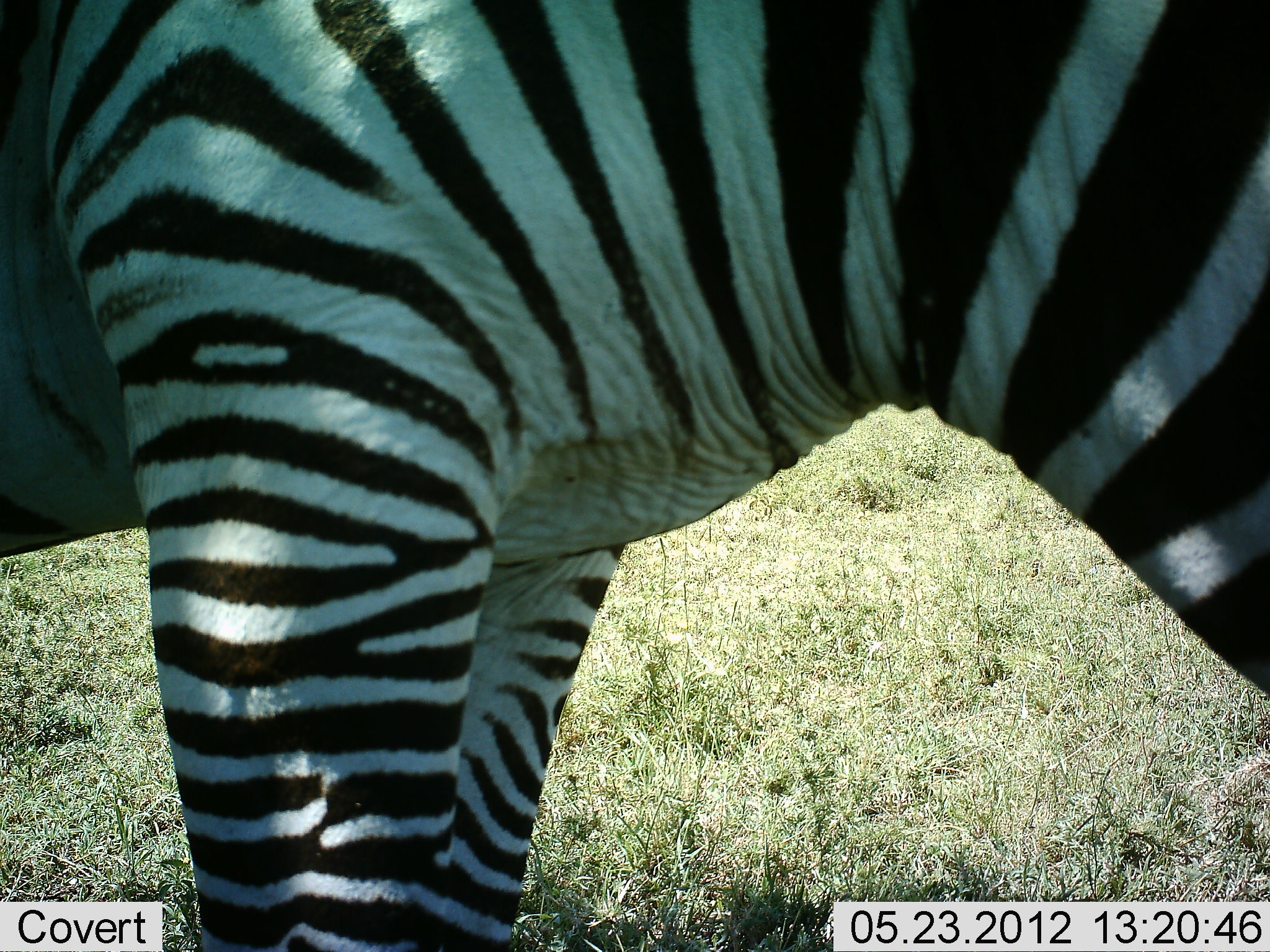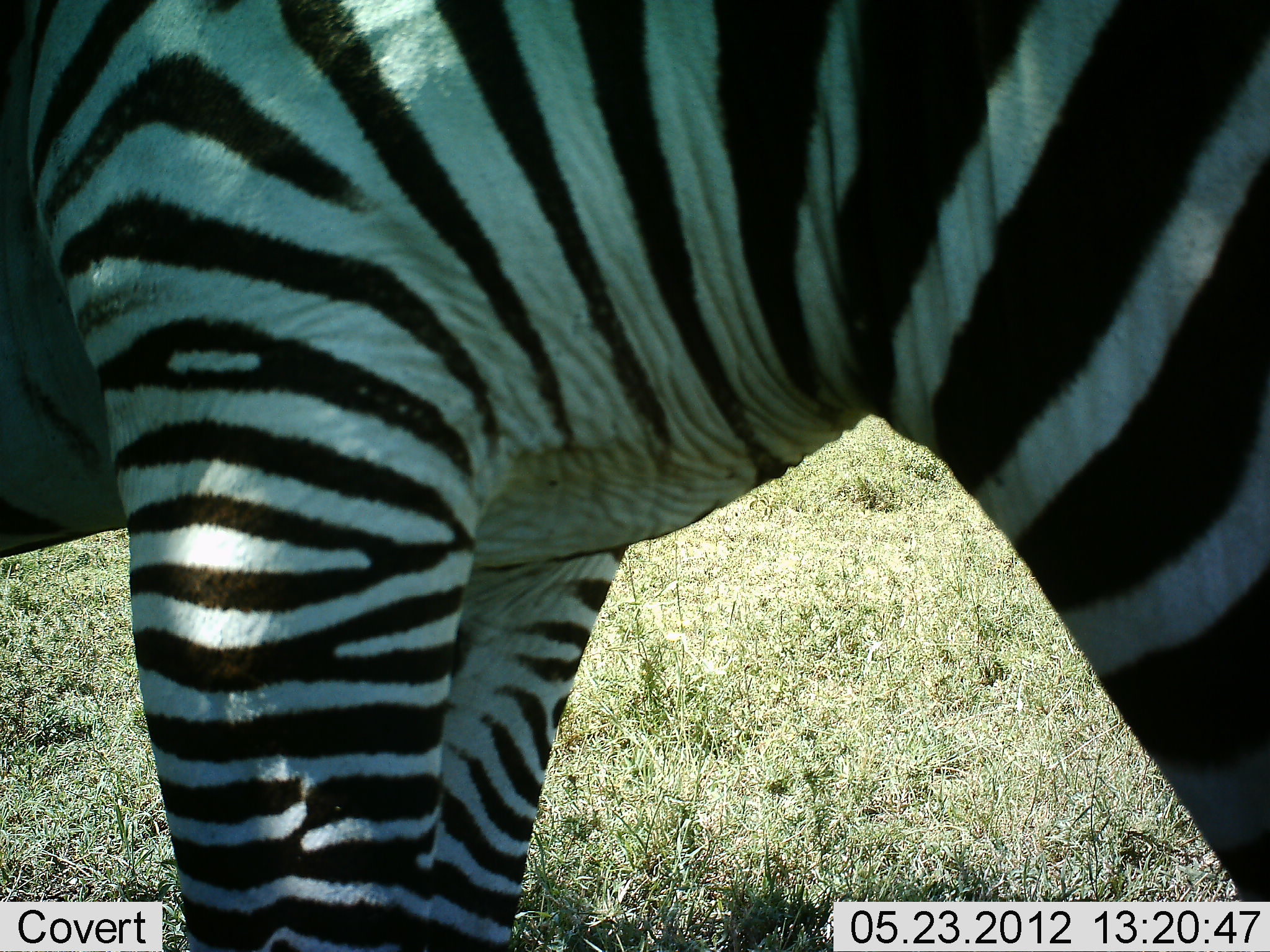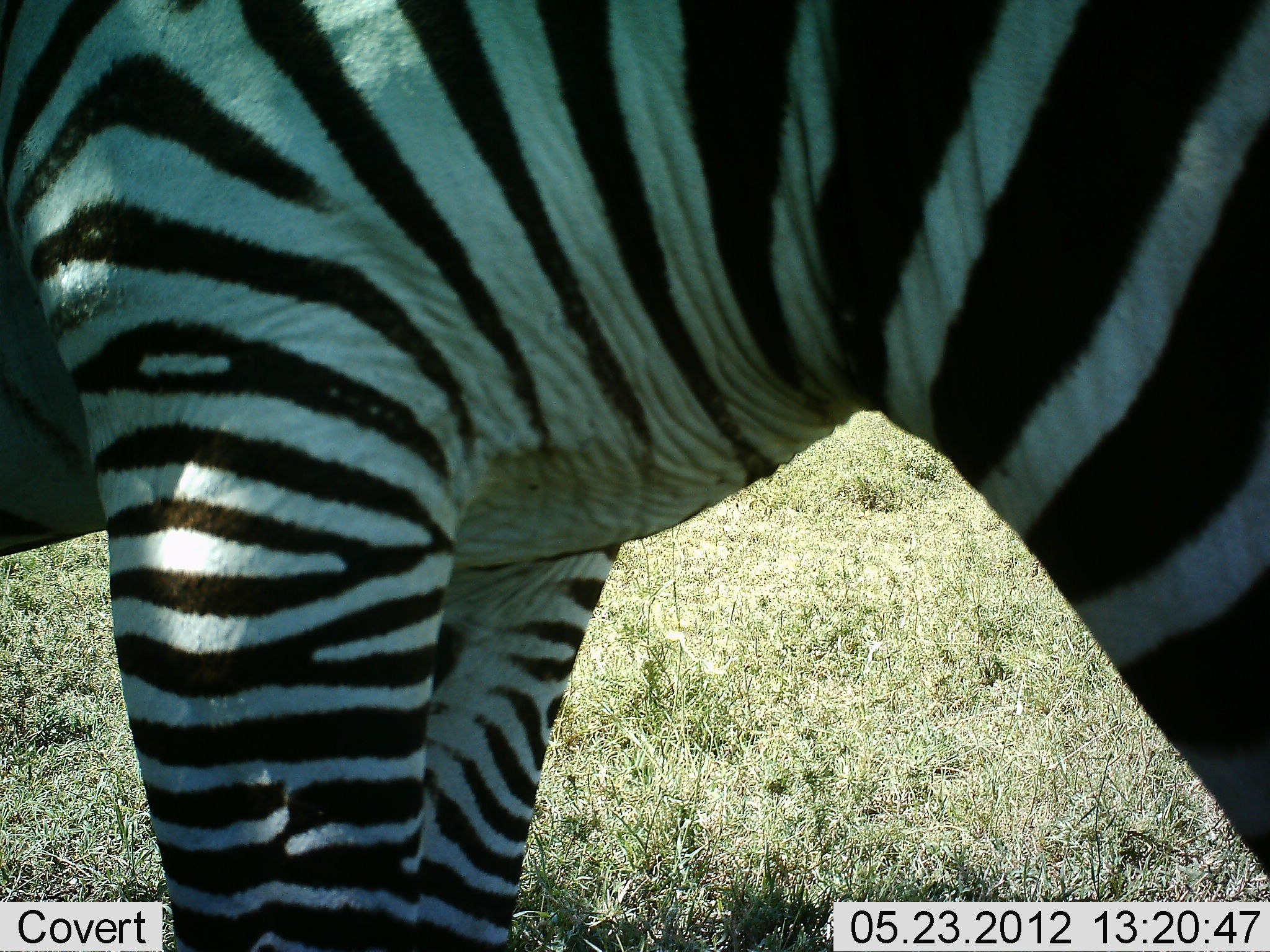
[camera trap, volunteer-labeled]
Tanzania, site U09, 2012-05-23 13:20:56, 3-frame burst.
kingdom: Animalia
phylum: Chordata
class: Mammalia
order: Perissodactyla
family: Equidae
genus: Equus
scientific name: Equus quagga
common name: plains zebra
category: zebra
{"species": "zebra (plains zebra) (Equus quagga)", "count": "1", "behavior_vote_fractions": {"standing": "73%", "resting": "0%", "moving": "0%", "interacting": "0%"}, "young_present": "0%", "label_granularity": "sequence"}